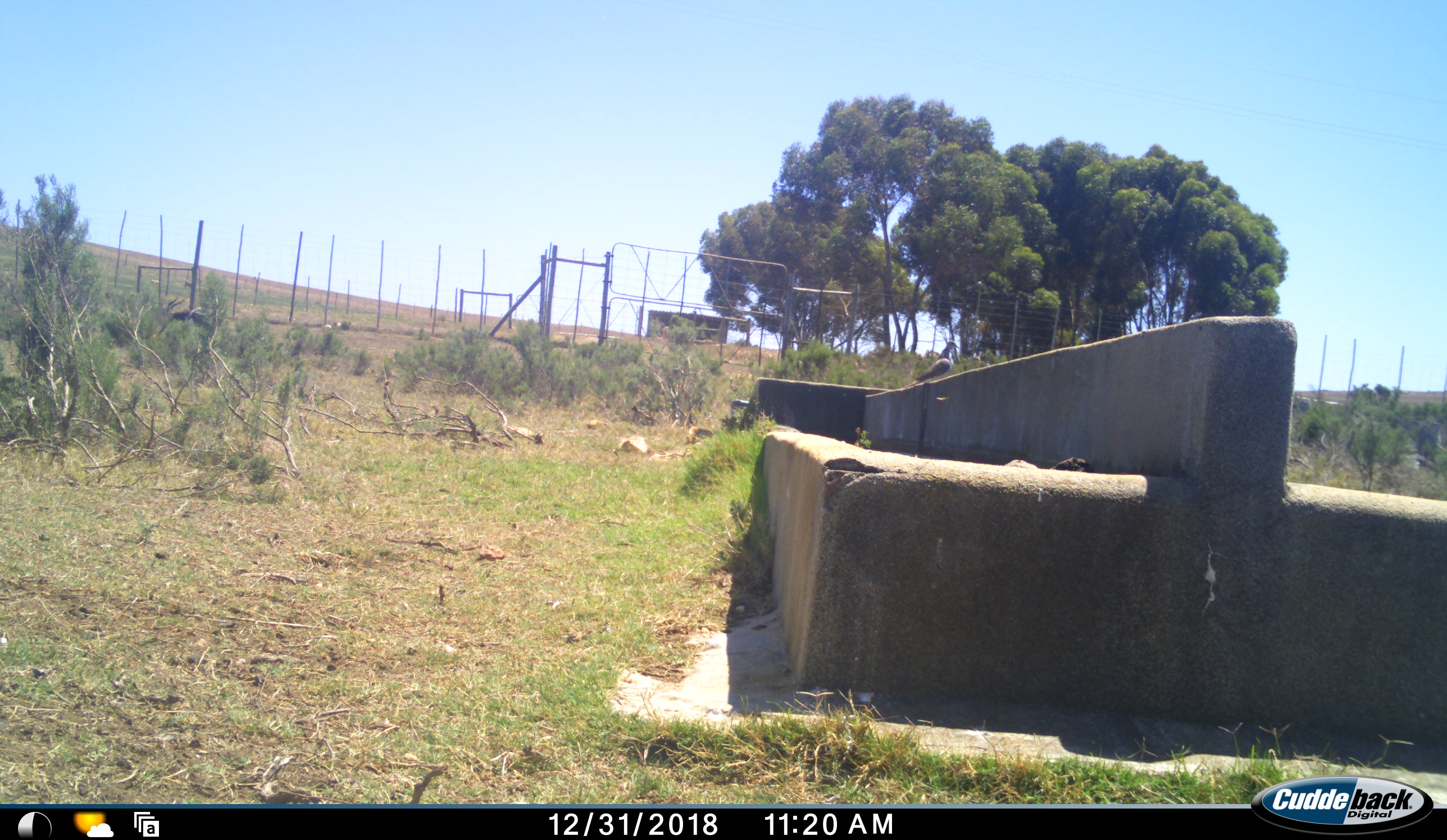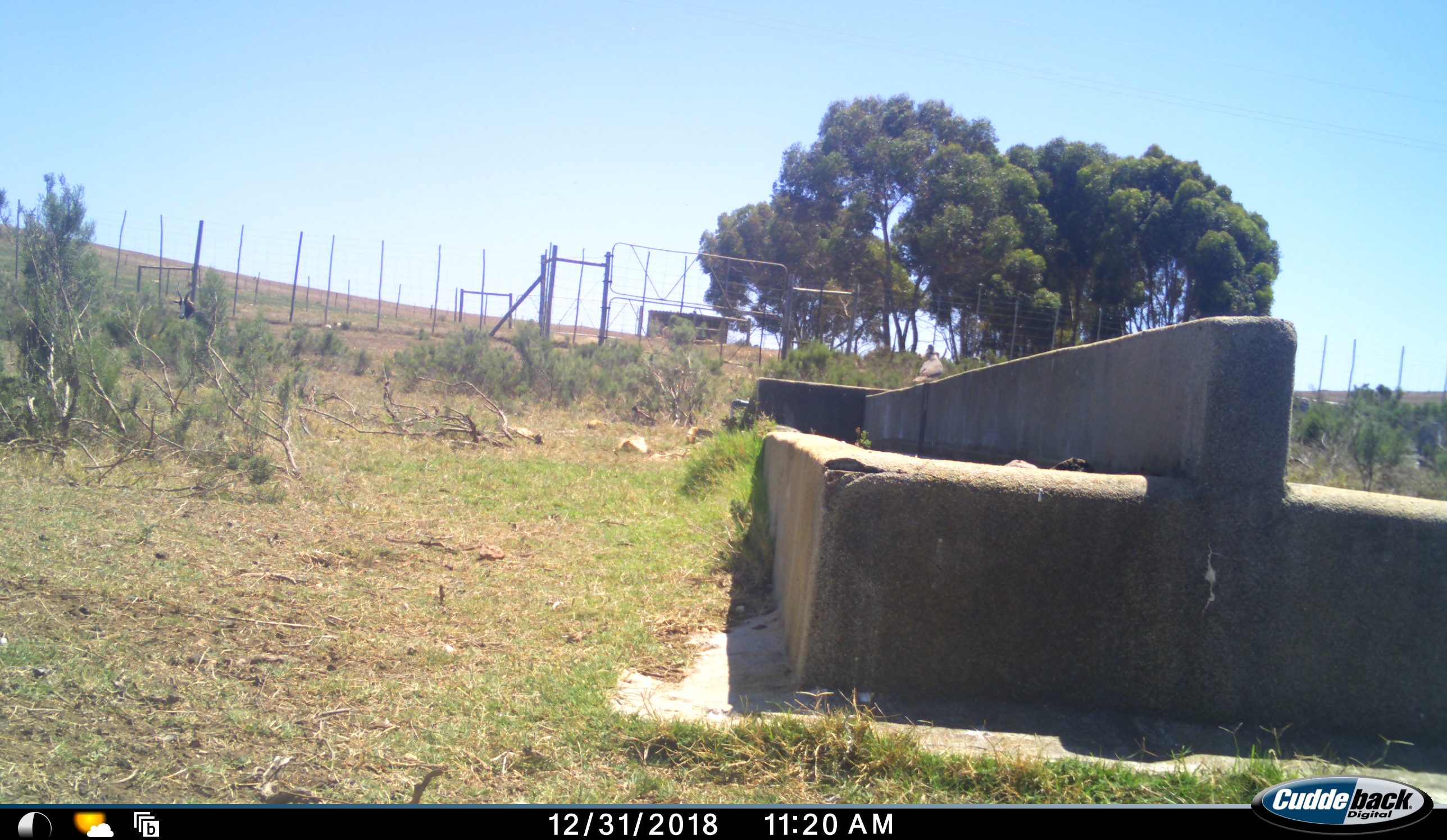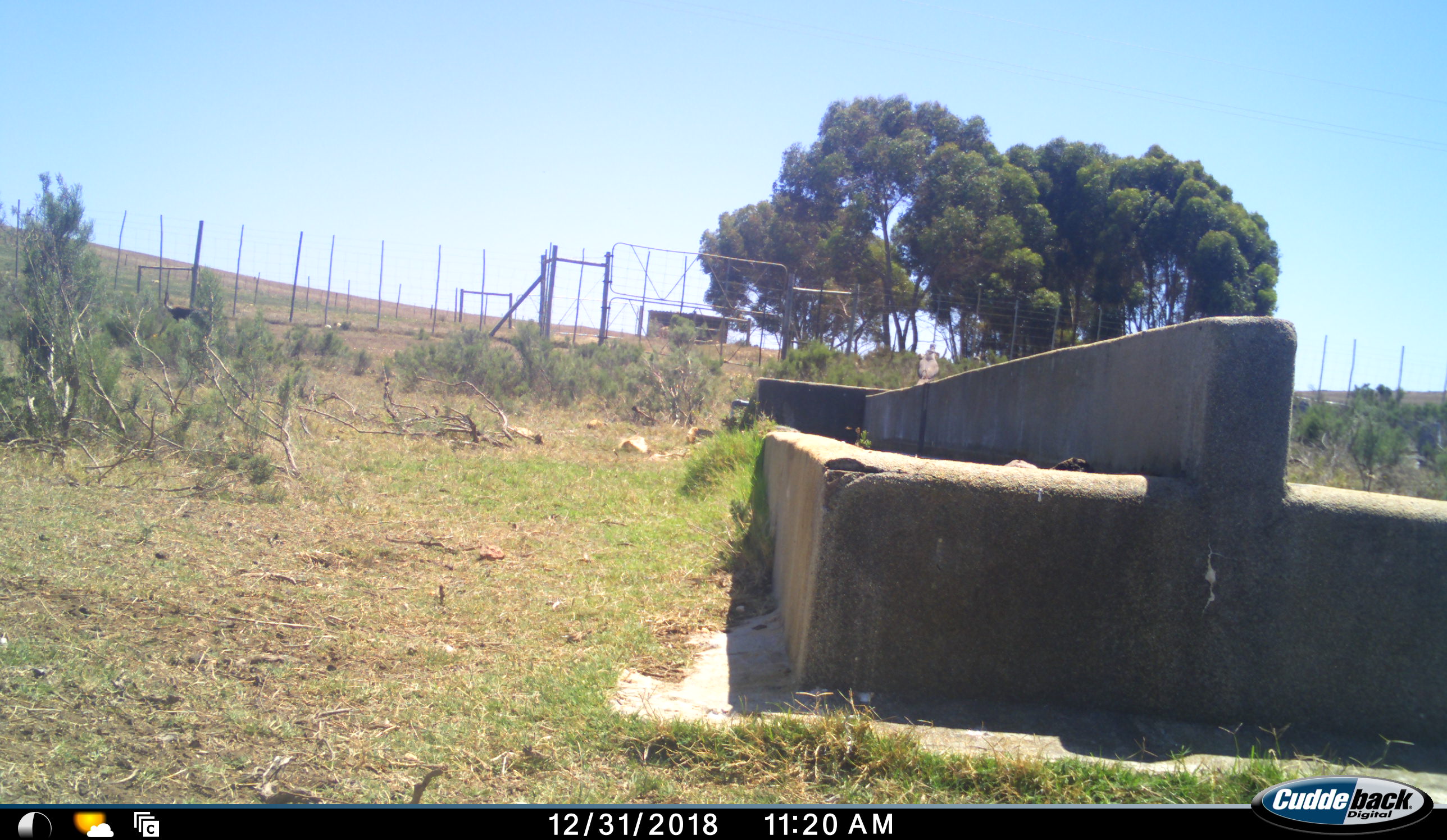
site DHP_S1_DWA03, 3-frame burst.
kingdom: Animalia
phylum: Chordata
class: Aves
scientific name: Aves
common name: bird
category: birdother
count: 1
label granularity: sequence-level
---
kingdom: Animalia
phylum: Chordata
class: Mammalia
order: Artiodactyla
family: Bovidae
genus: Damaliscus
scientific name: Damaliscus pygargus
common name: bontebok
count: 1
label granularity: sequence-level